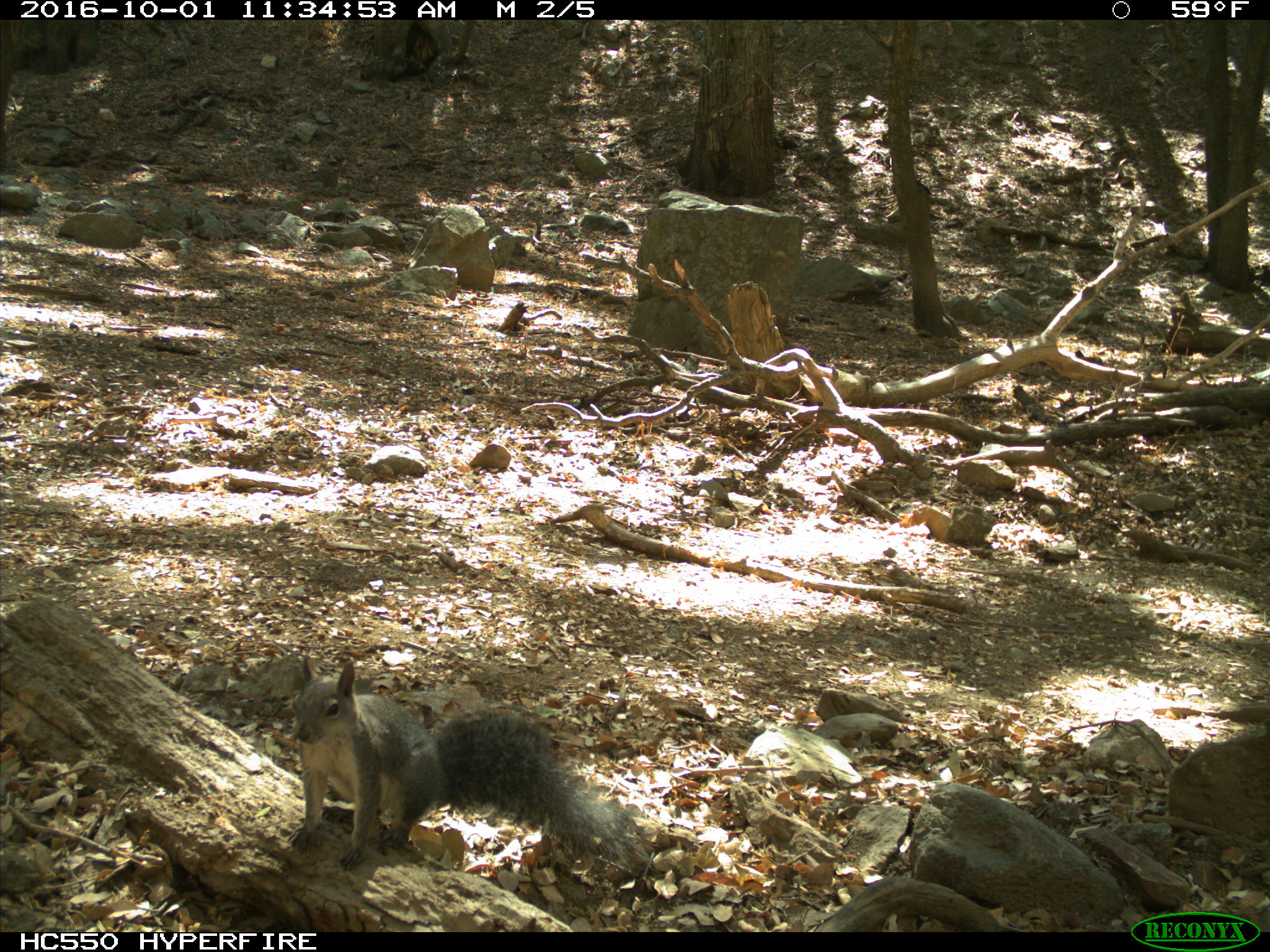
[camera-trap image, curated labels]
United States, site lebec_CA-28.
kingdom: Animalia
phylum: Chordata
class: Mammalia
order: Rodentia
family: Sciuridae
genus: Sciurus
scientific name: Sciurus carolinensis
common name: eastern gray squirrel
Sciurus carolinensis (eastern gray squirrel).